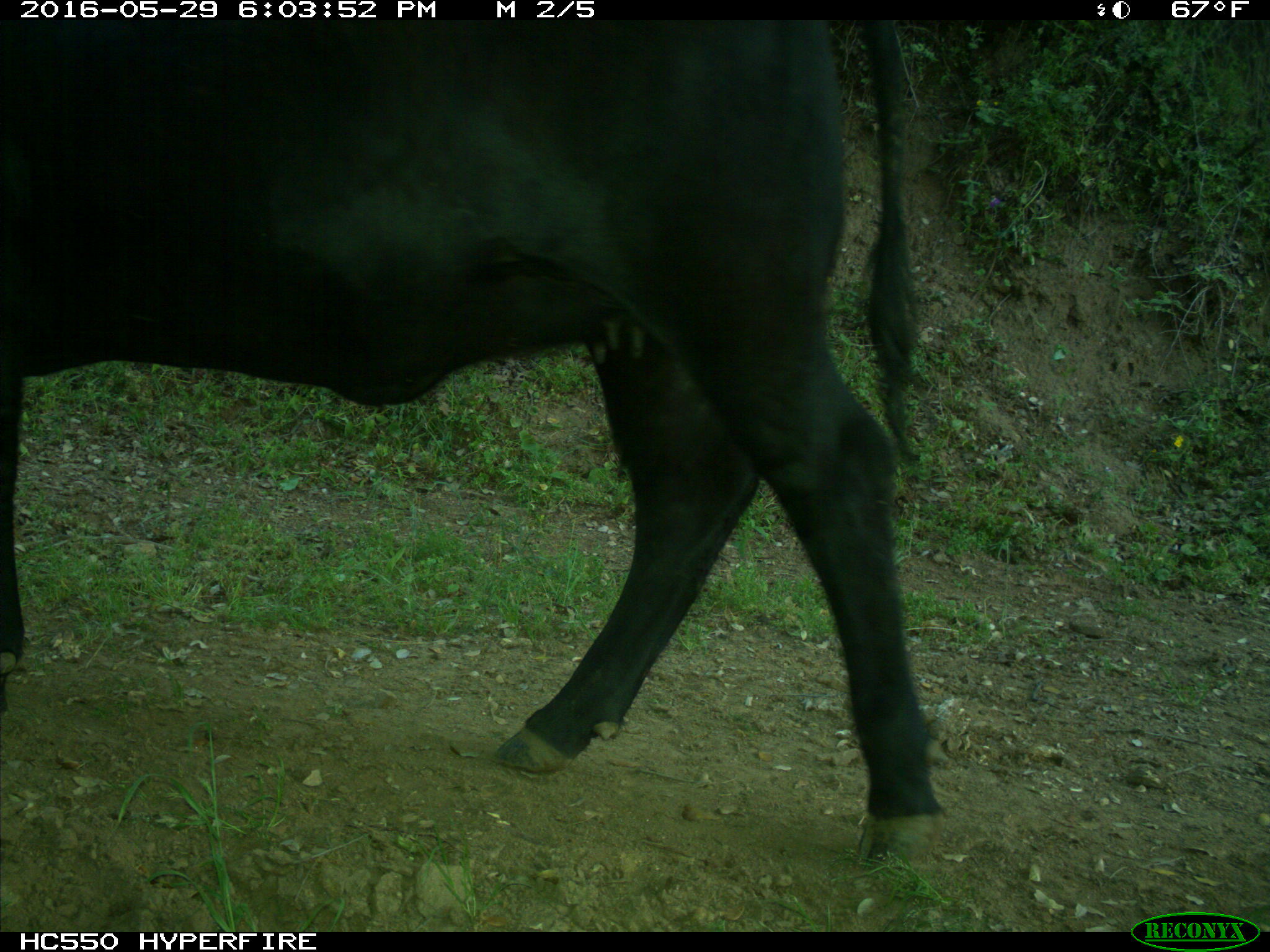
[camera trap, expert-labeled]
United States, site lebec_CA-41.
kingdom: Animalia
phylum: Chordata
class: Mammalia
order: Artiodactyla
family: Bovidae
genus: Bos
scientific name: Bos taurus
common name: domestic cow